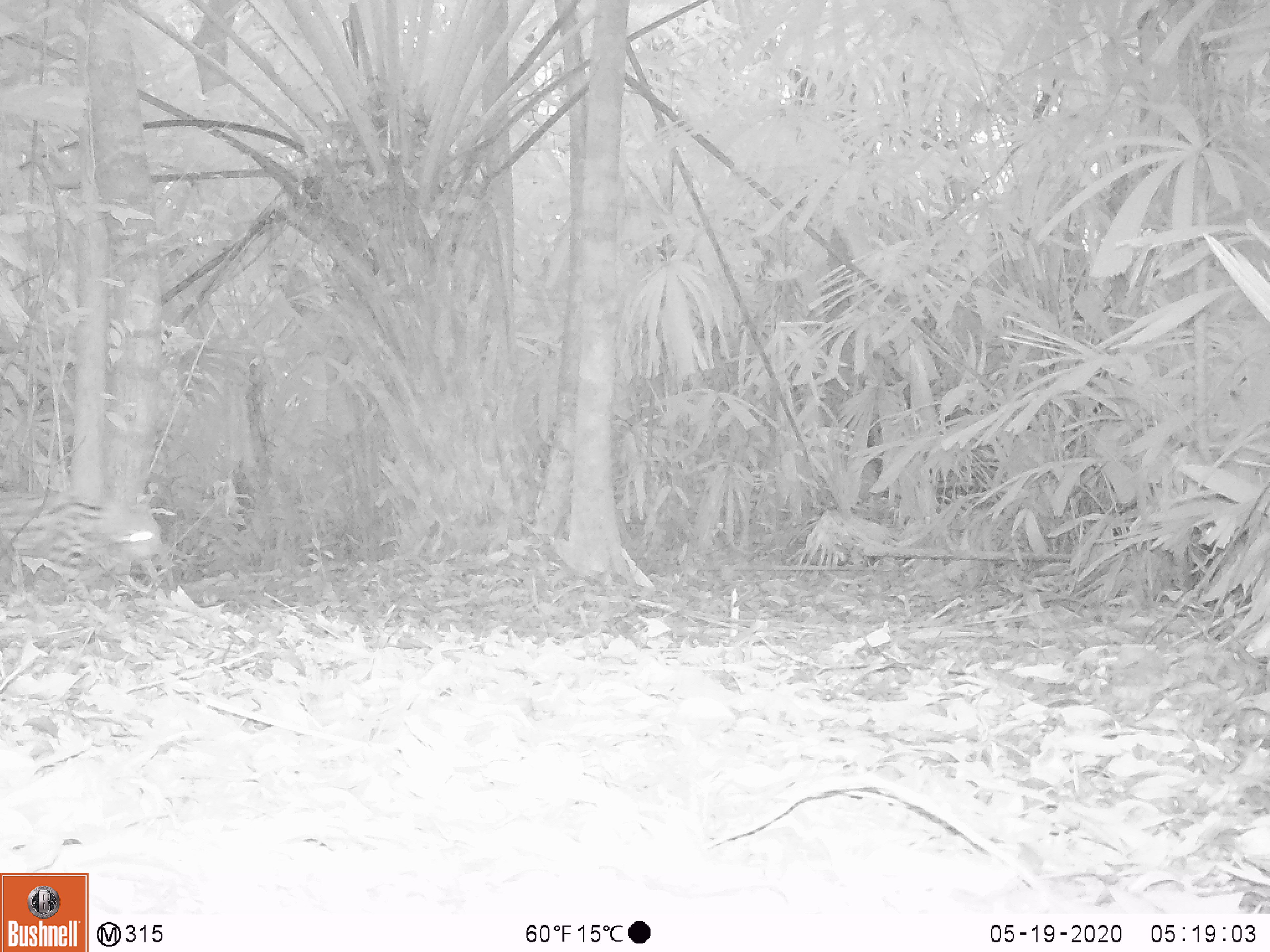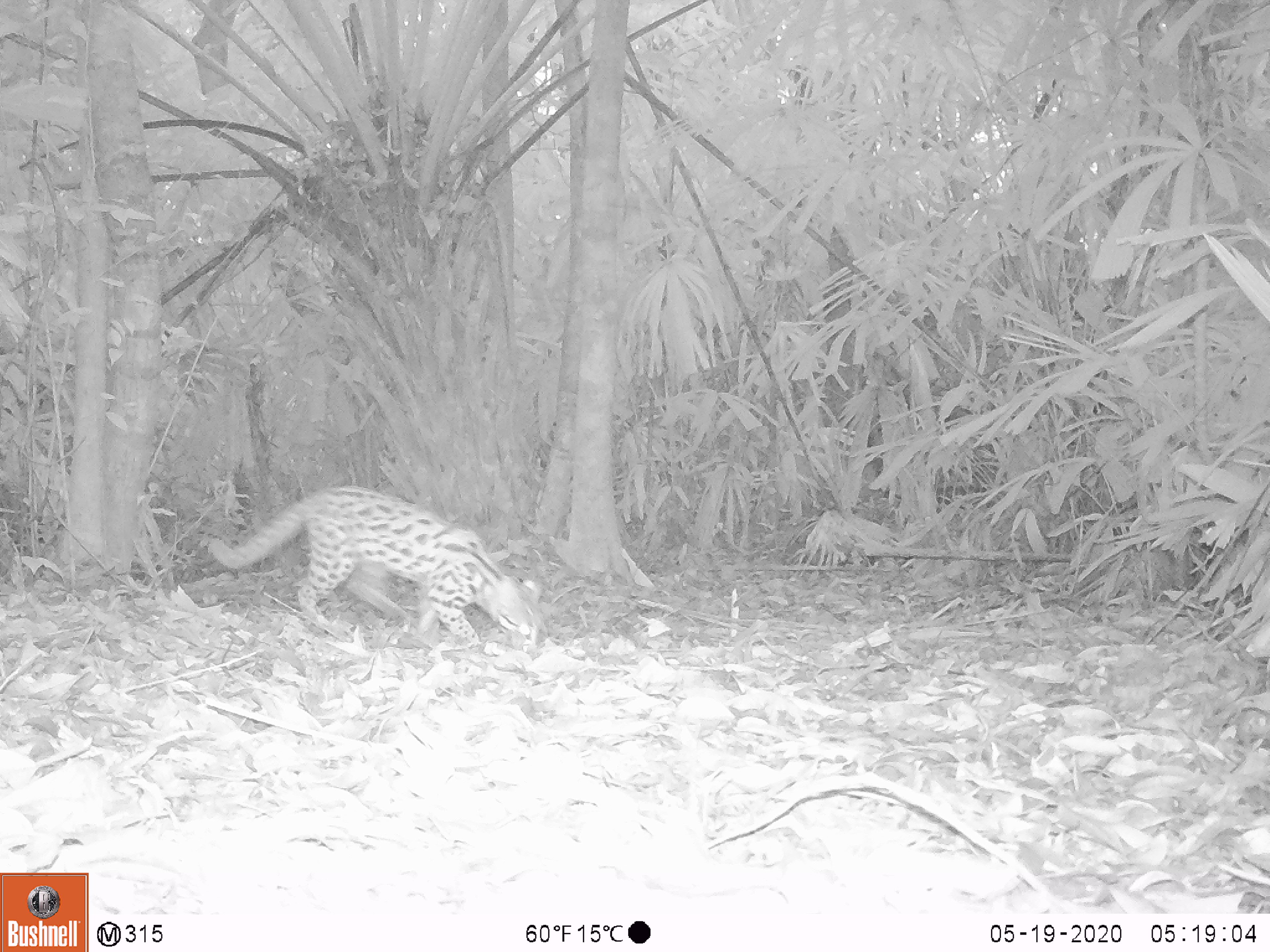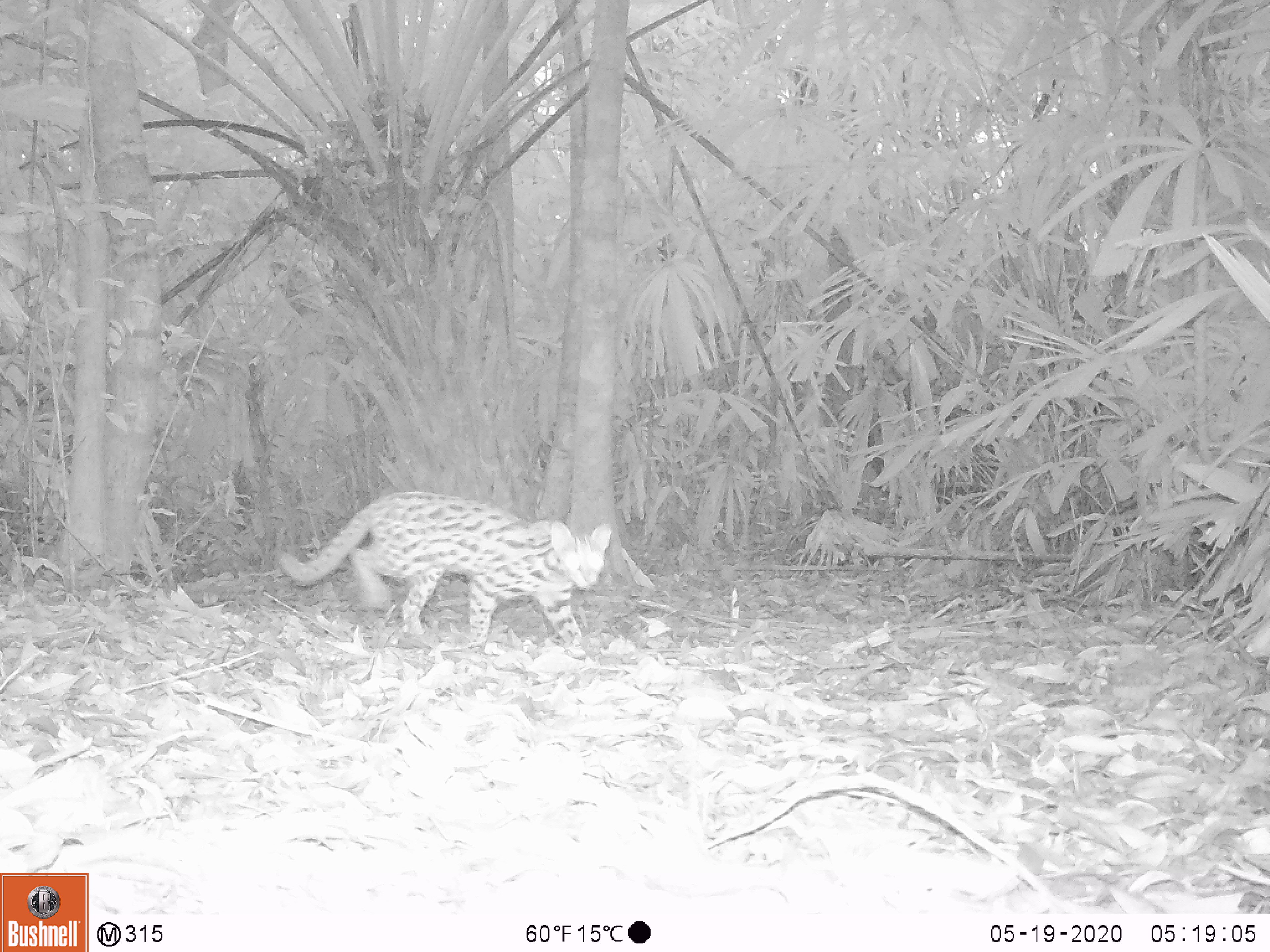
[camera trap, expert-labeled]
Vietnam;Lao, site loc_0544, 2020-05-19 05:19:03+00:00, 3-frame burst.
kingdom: Animalia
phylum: Chordata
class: Mammalia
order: Carnivora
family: Felidae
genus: Prionailurus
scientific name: Prionailurus bengalensis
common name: leopard cat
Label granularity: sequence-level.